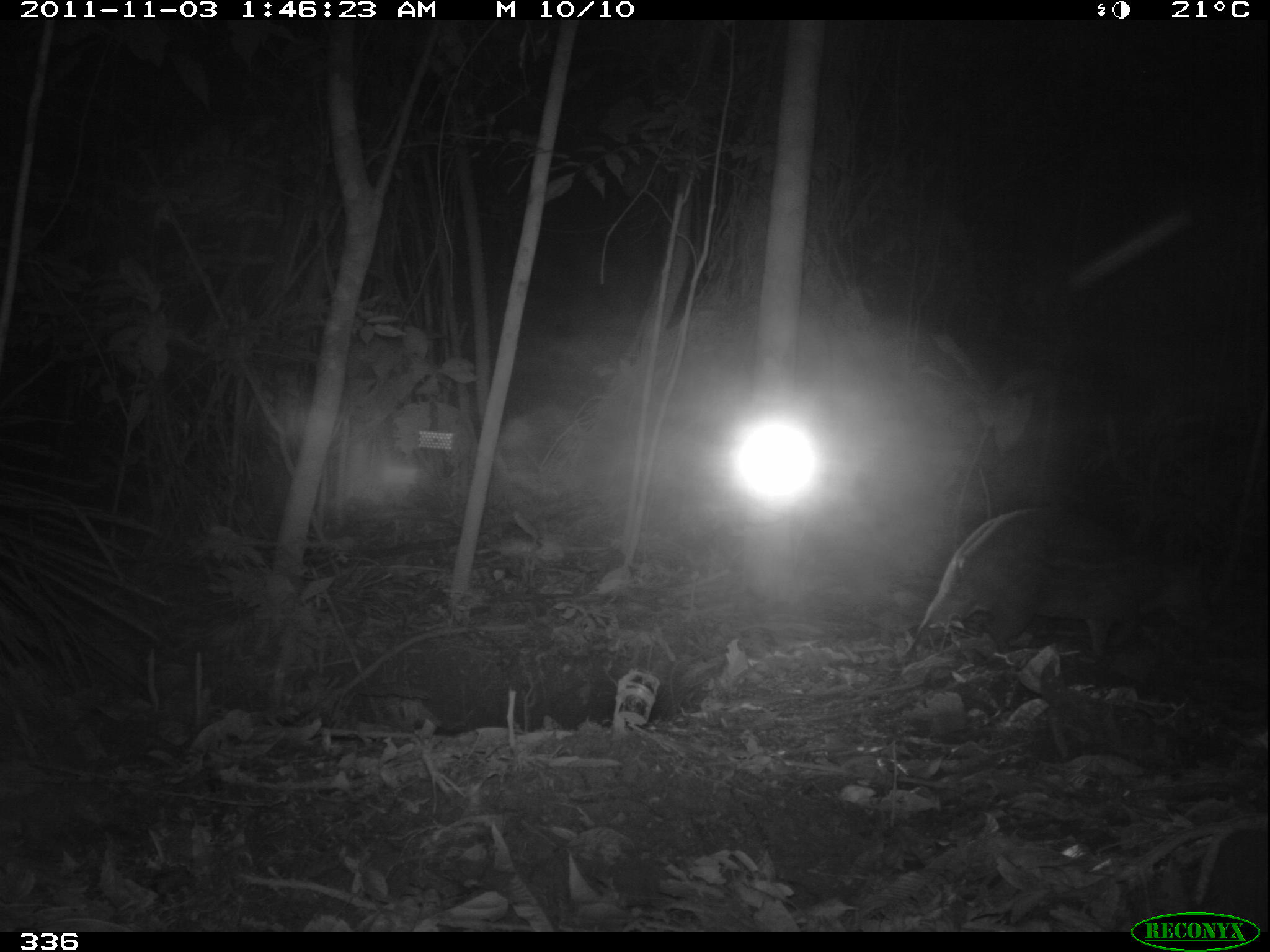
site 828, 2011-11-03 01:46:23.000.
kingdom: Animalia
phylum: Chordata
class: Mammalia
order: Rodentia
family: Cuniculidae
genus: Cuniculus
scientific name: Cuniculus paca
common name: spotted paca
Cuniculus paca (spotted paca).